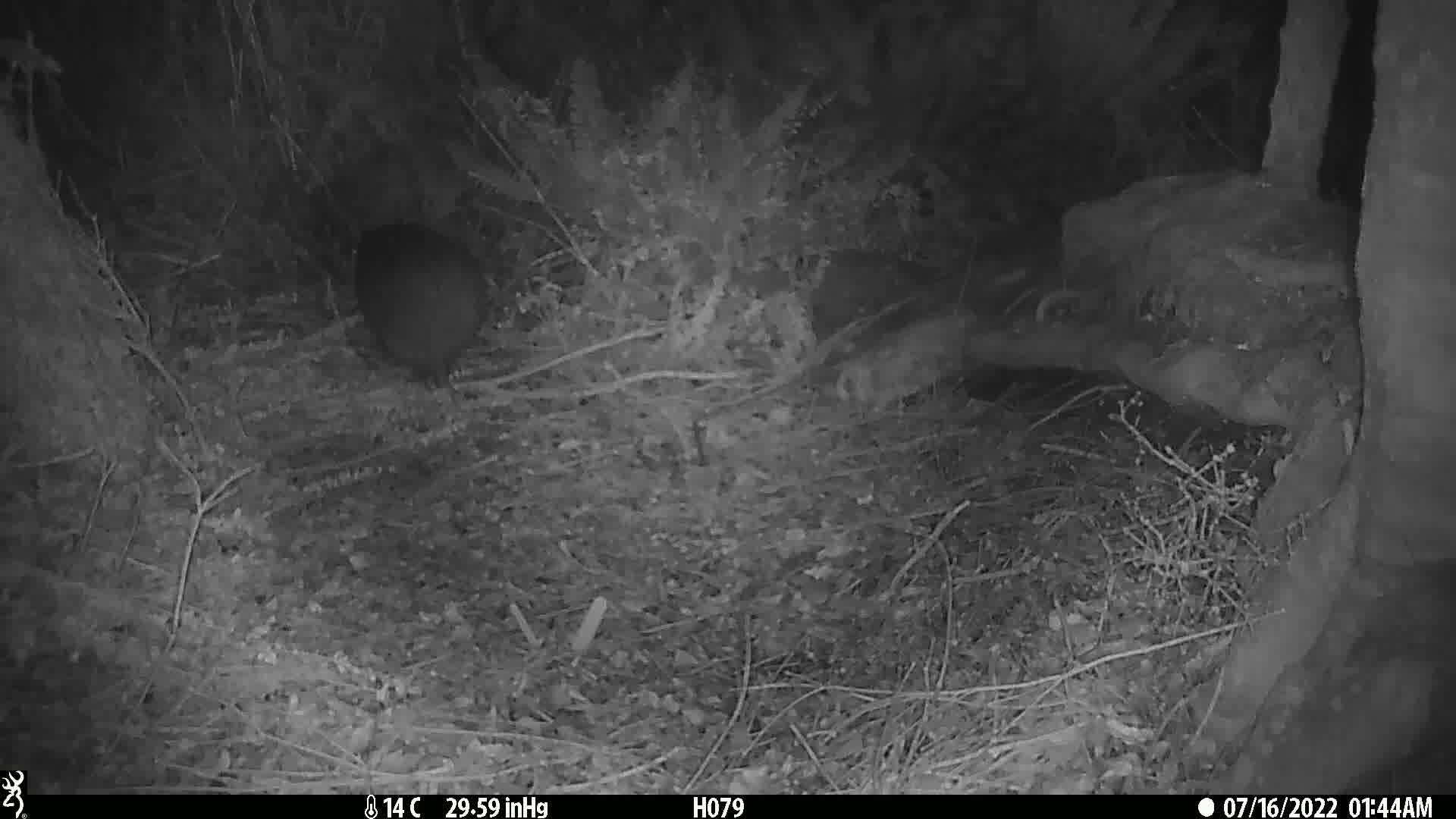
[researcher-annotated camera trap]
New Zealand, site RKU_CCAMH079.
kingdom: Animalia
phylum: Chordata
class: Aves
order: Apterygiformes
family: Apterygidae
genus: Apteryx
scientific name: Apteryx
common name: kiwi